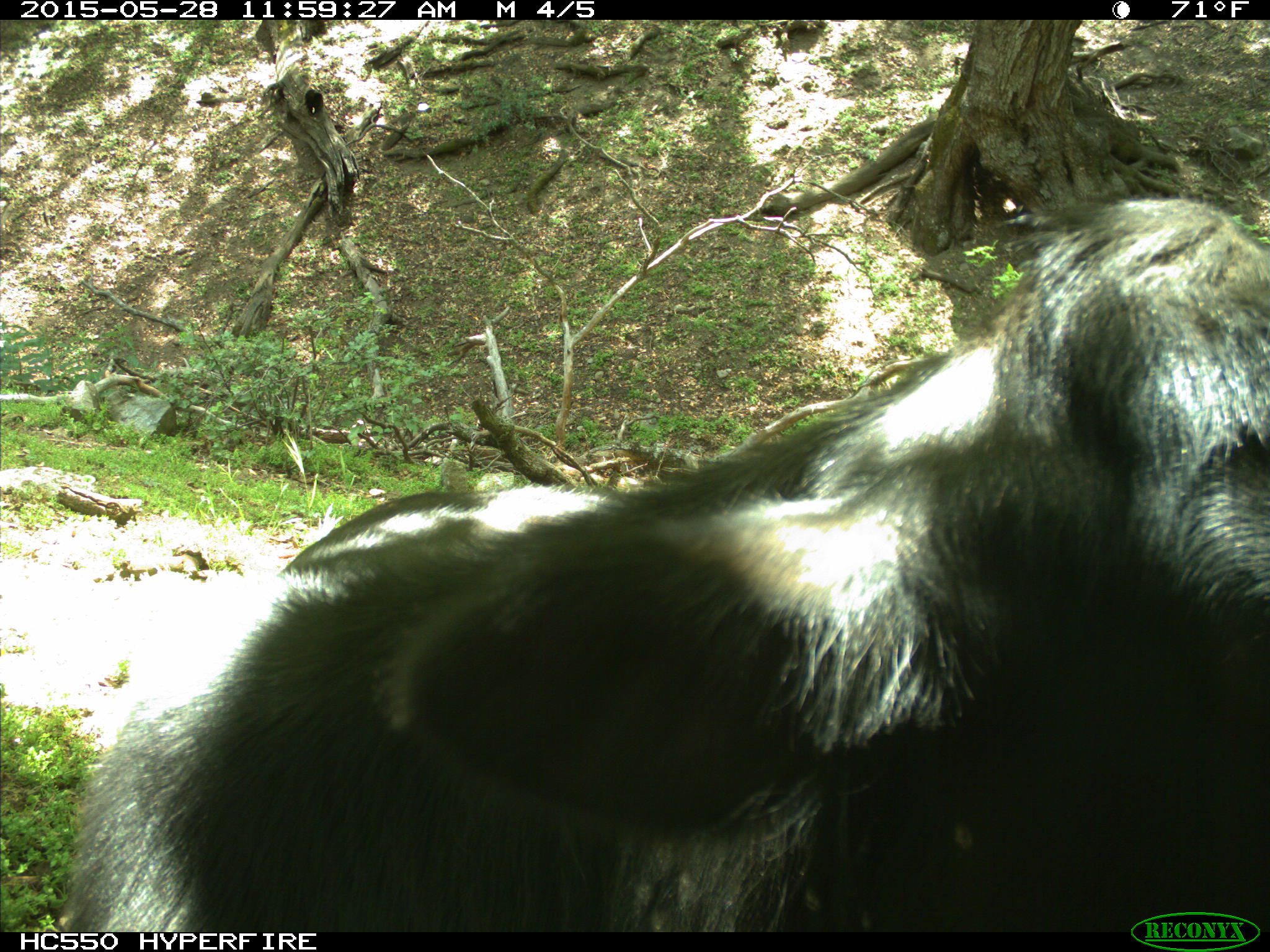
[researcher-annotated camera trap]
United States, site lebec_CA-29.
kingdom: Animalia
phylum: Chordata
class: Mammalia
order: Artiodactyla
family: Bovidae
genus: Bos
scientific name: Bos taurus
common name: domestic cow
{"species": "Bos taurus (domestic cow)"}